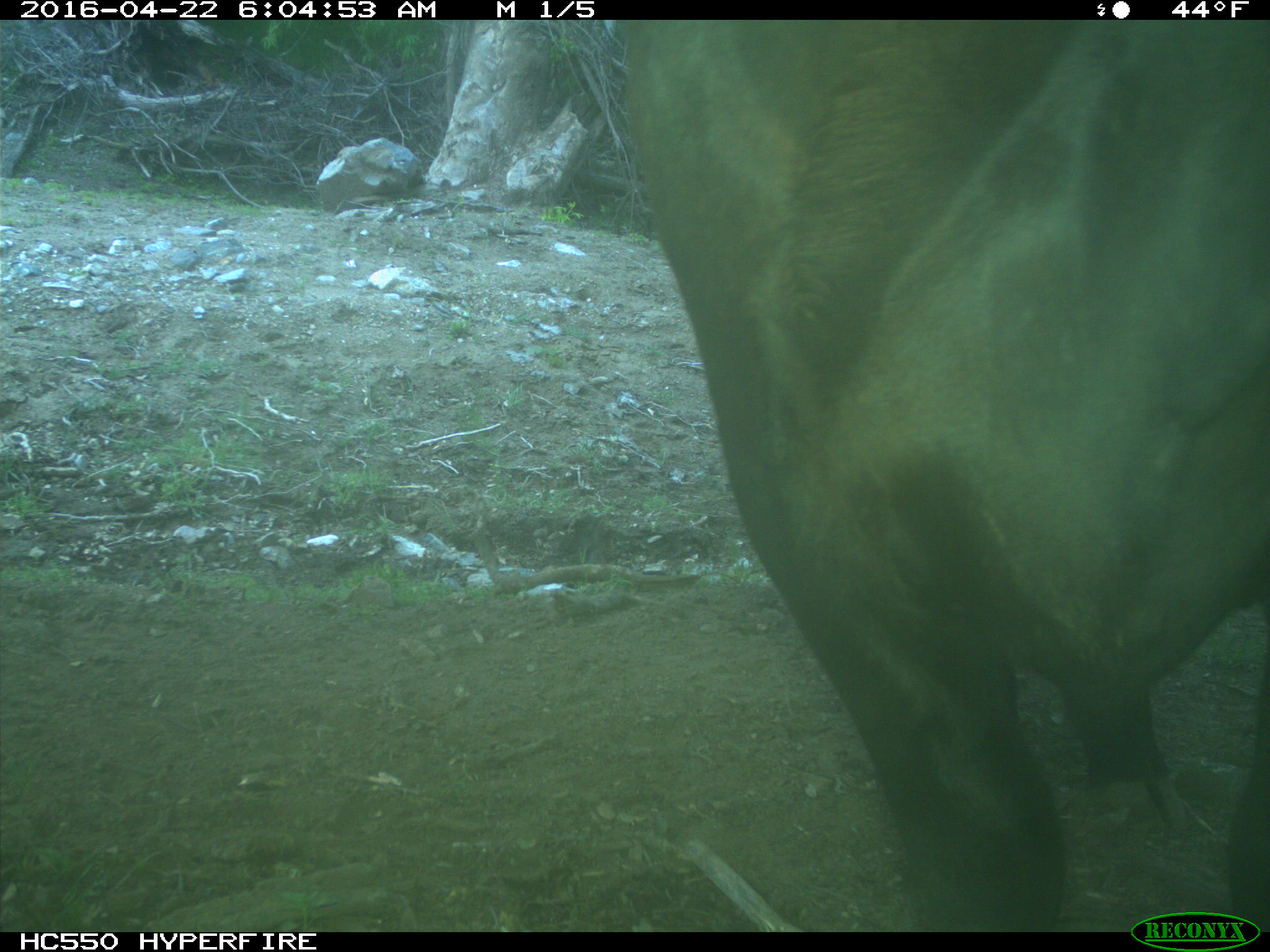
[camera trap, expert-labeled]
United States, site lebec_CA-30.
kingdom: Animalia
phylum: Chordata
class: Mammalia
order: Artiodactyla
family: Bovidae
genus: Bos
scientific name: Bos taurus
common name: domestic cow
Bos taurus (domestic cow).